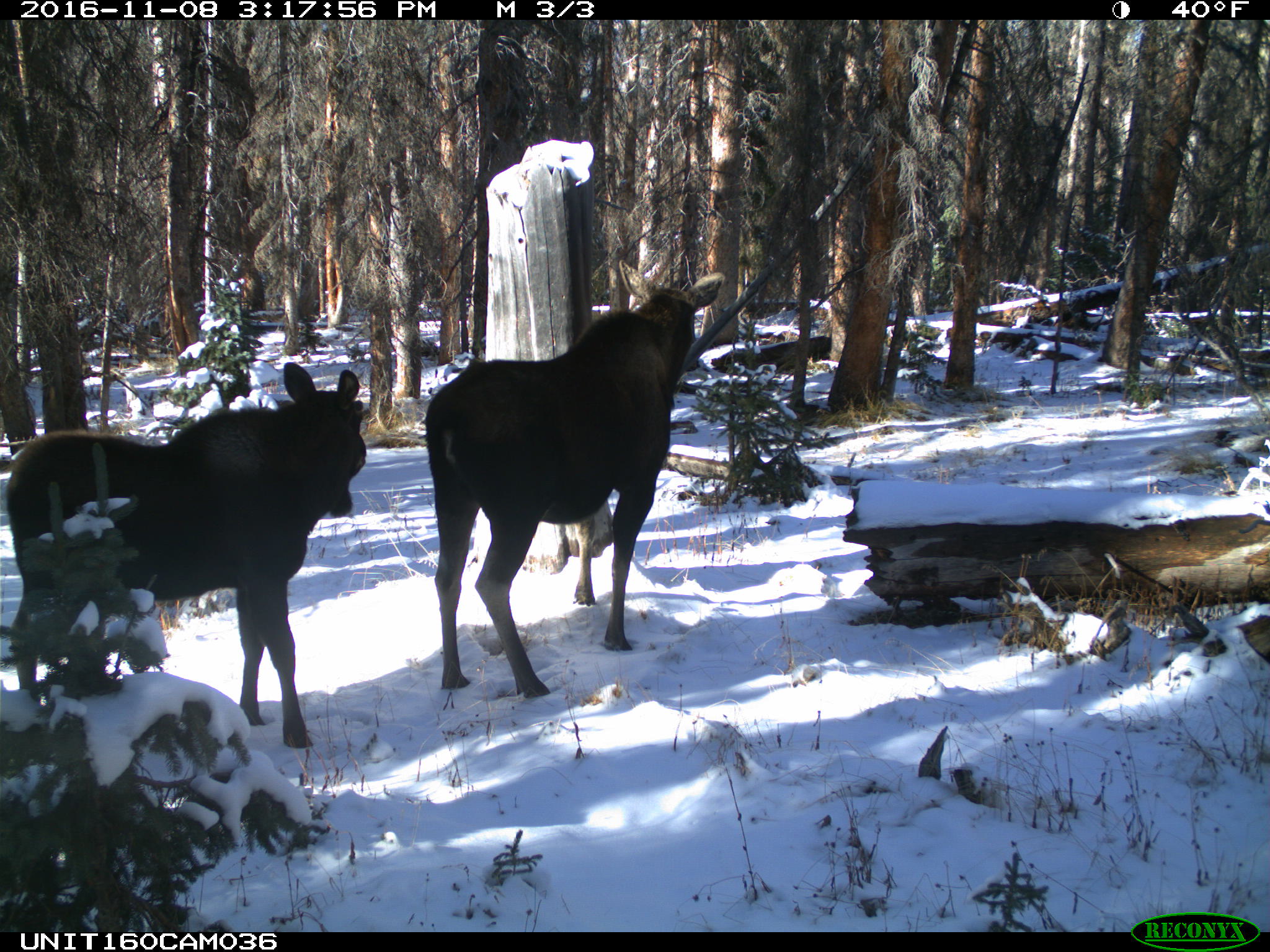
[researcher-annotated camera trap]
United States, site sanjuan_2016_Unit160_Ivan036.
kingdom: Animalia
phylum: Chordata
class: Mammalia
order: Artiodactyla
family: Cervidae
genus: Alces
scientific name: Alces alces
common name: moose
Alces alces (moose).